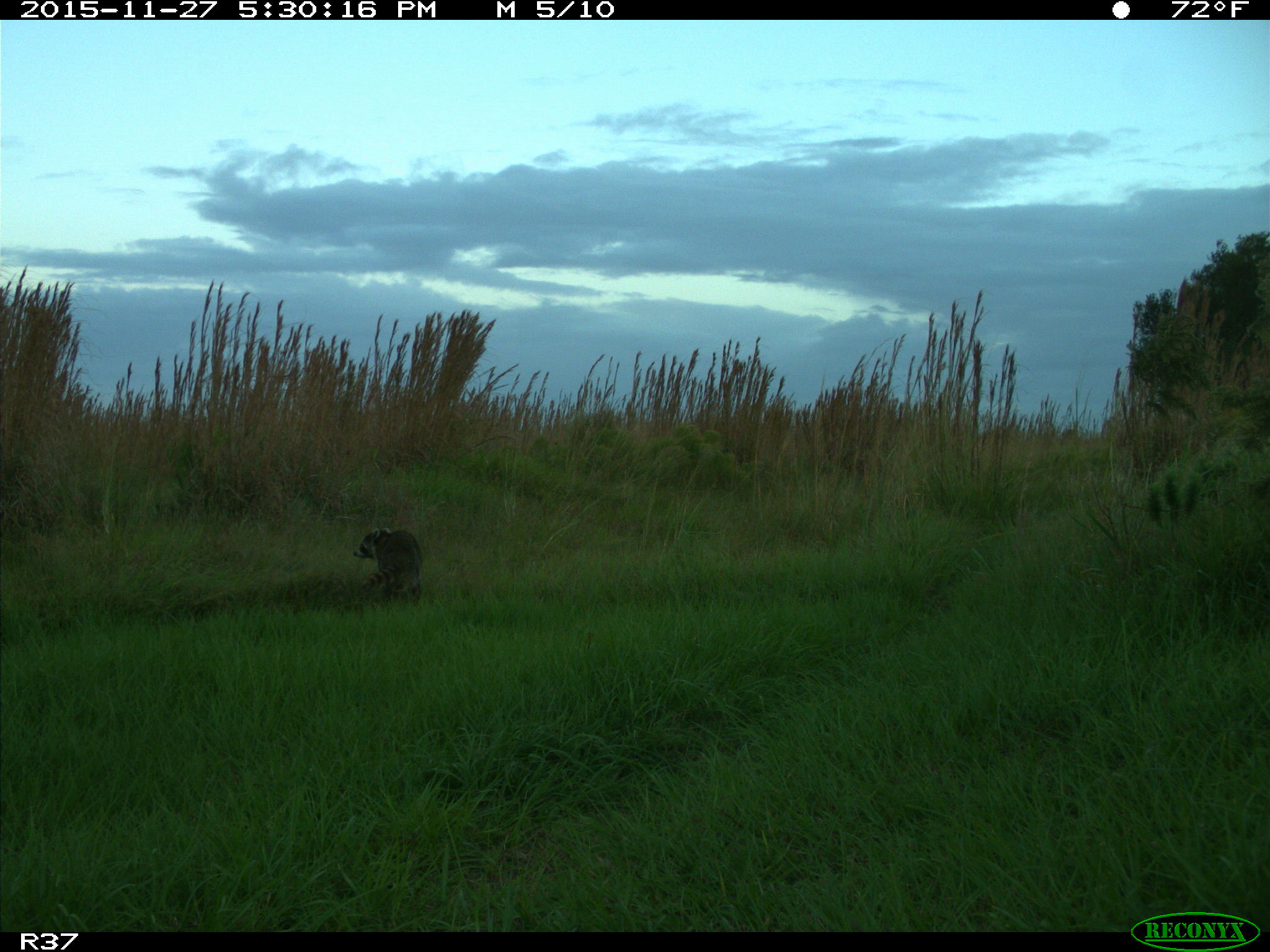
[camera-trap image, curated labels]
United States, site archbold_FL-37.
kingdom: Animalia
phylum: Chordata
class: Mammalia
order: Carnivora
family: Procyonidae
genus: Procyon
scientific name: Procyon lotor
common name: common raccoon